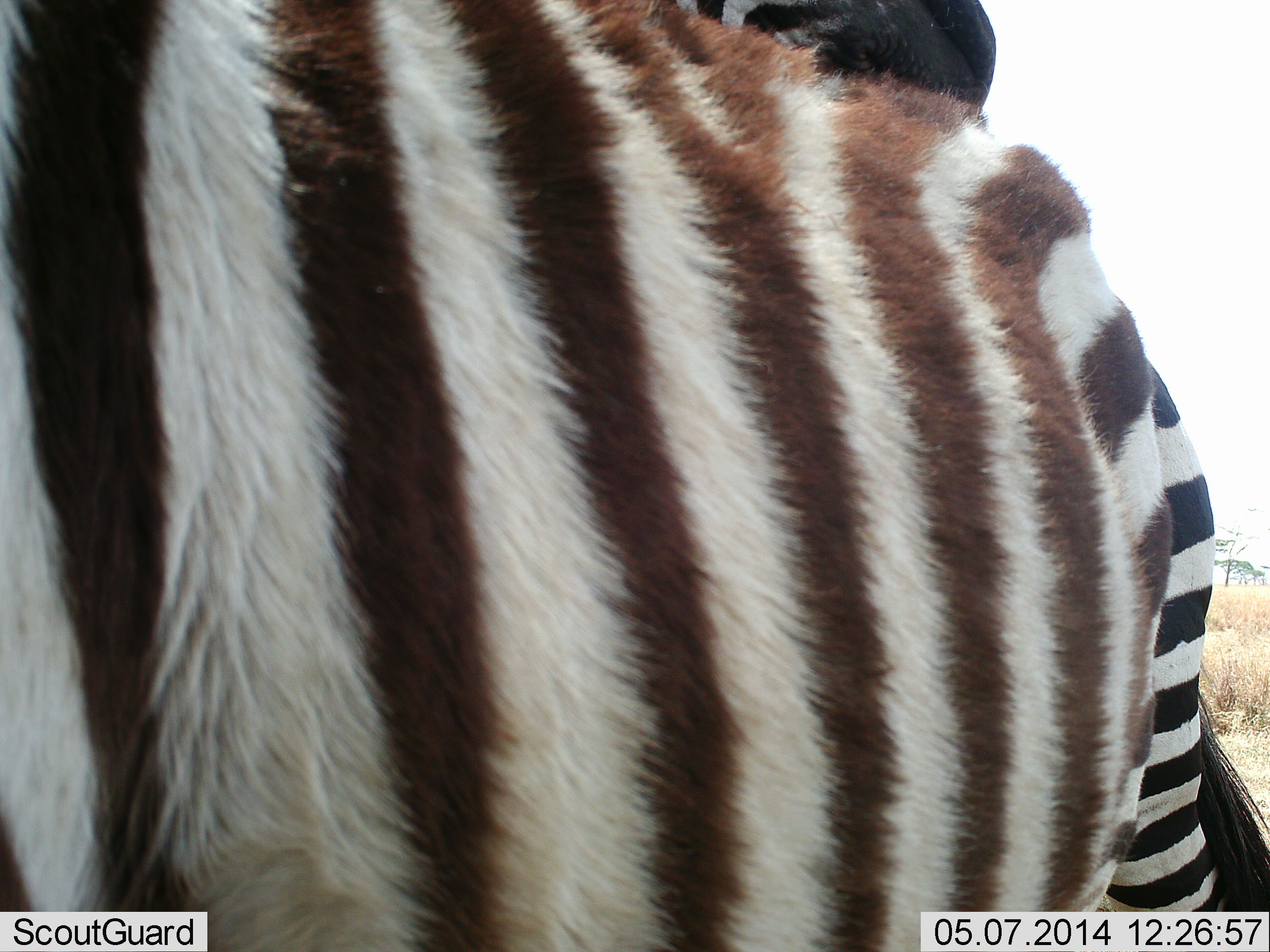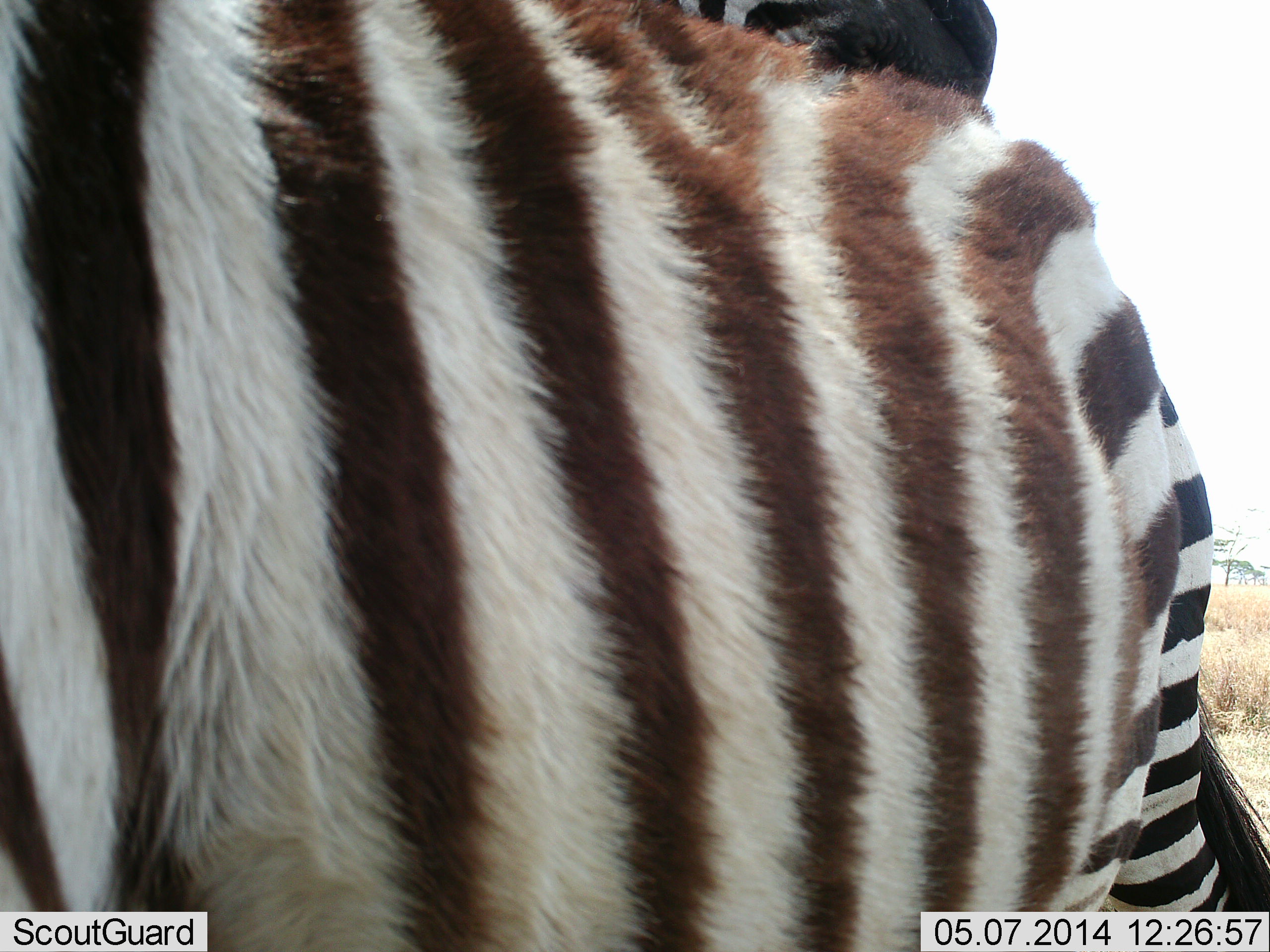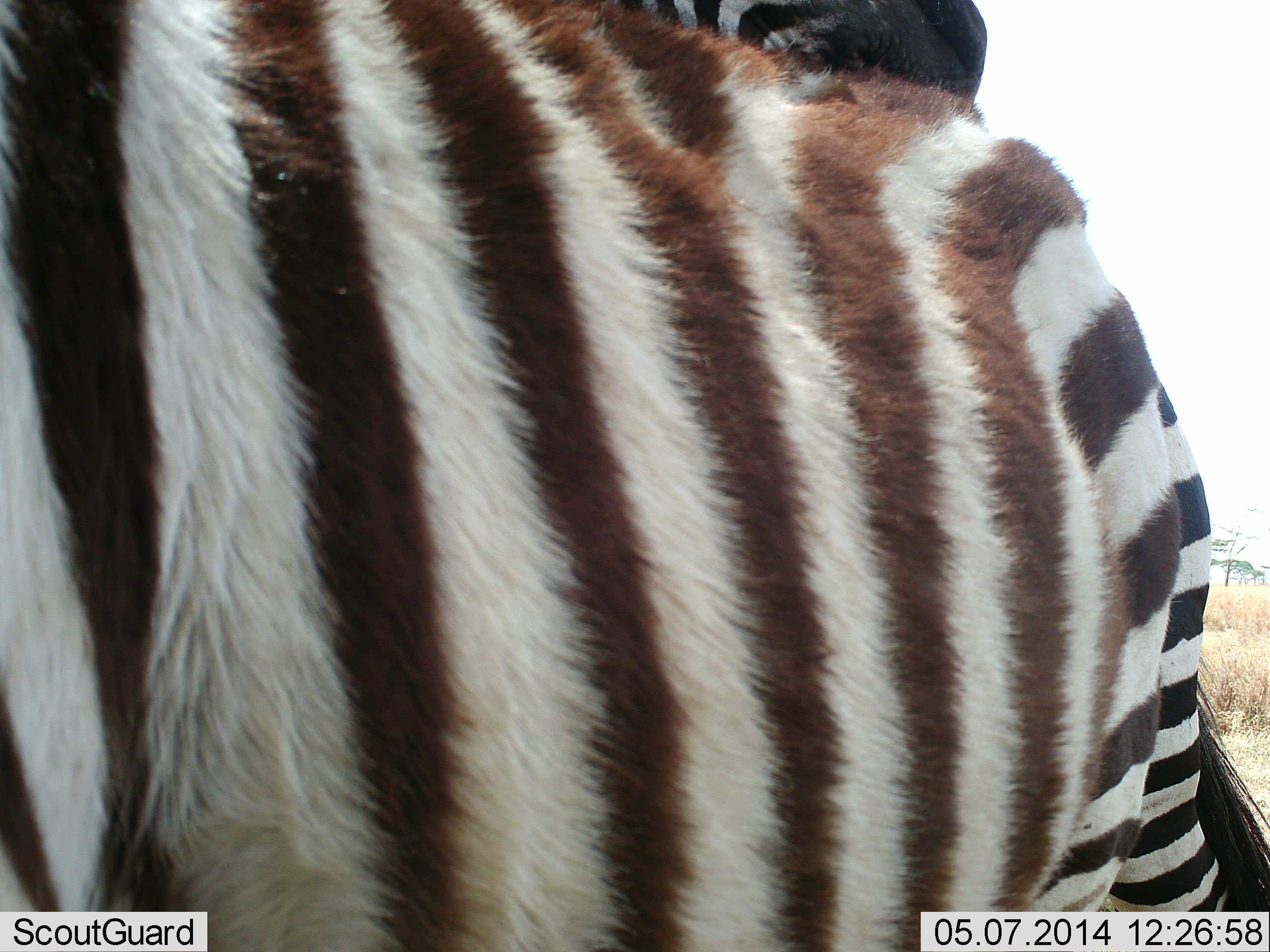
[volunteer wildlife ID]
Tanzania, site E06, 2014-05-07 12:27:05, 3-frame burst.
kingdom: Animalia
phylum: Chordata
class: Mammalia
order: Perissodactyla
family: Equidae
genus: Equus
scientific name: Equus quagga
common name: plains zebra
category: zebra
Zebra (plains zebra) (Equus quagga), count 2. Behavior (volunteer vote fractions): standing 89%, resting 0%, moving 0%, interacting 22%. Young present (vote fraction): 7%. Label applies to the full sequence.